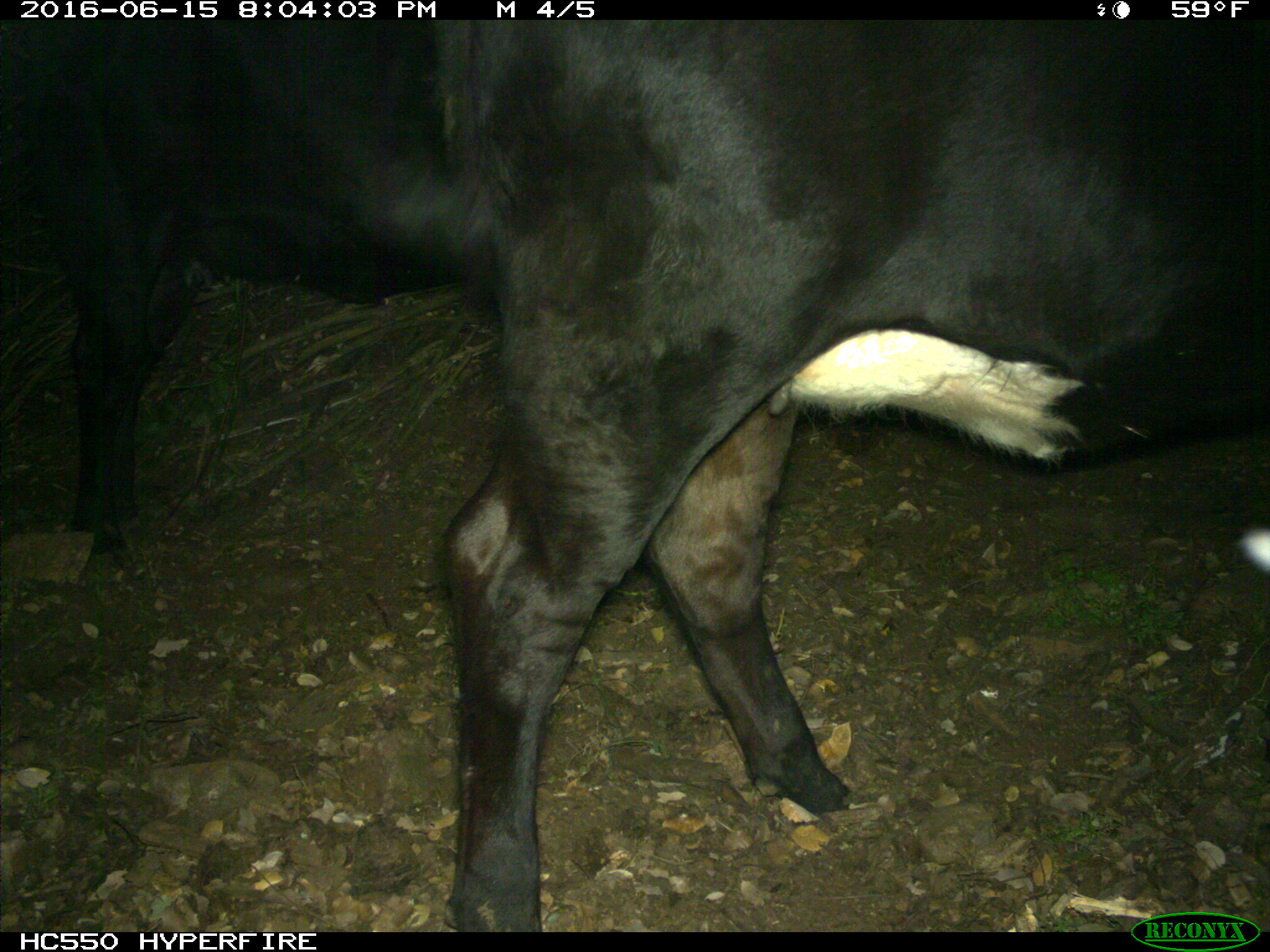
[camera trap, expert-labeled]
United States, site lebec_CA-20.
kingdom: Animalia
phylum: Chordata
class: Mammalia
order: Artiodactyla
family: Bovidae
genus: Bos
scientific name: Bos taurus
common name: domestic cow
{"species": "Bos taurus (domestic cow)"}